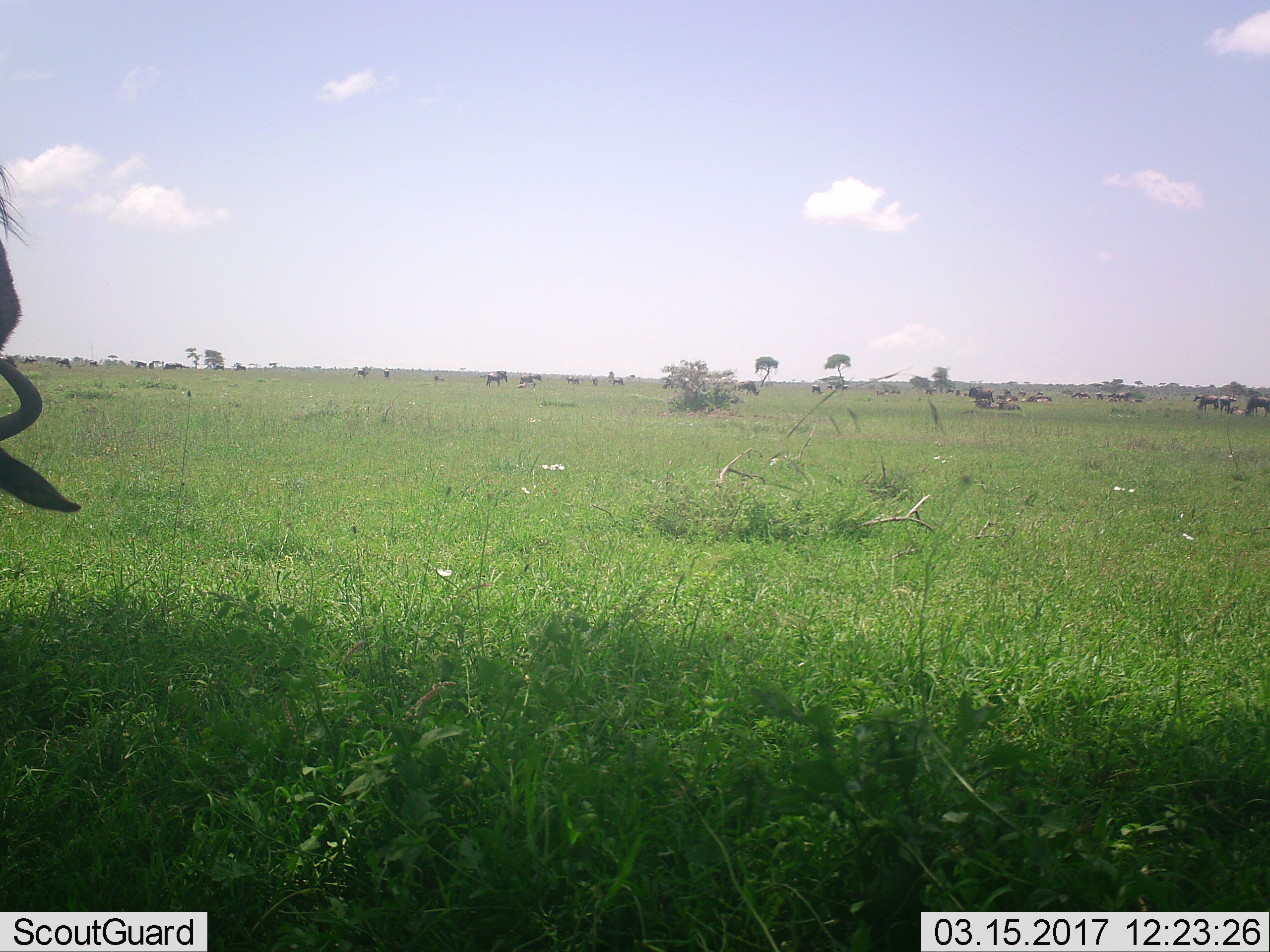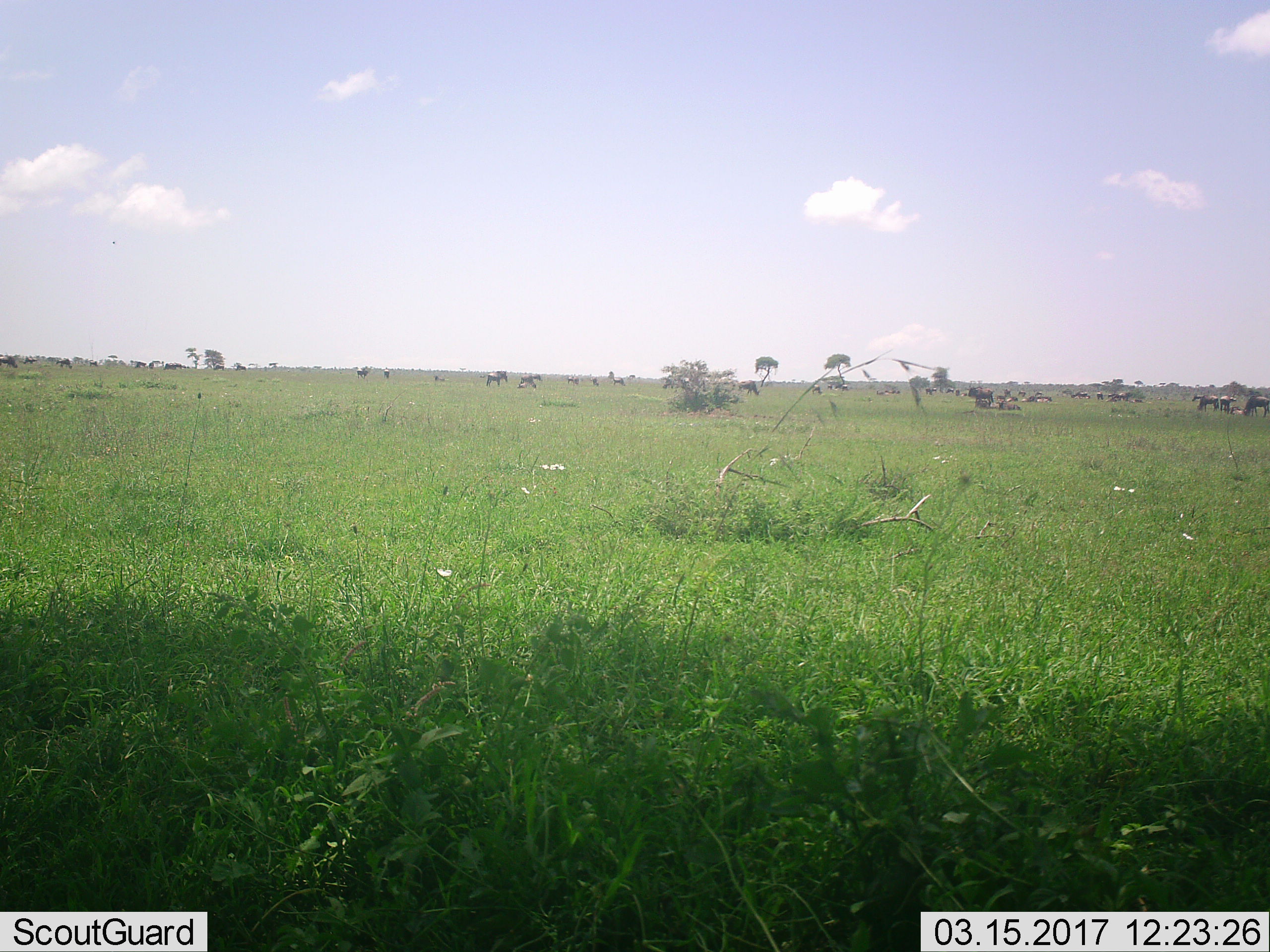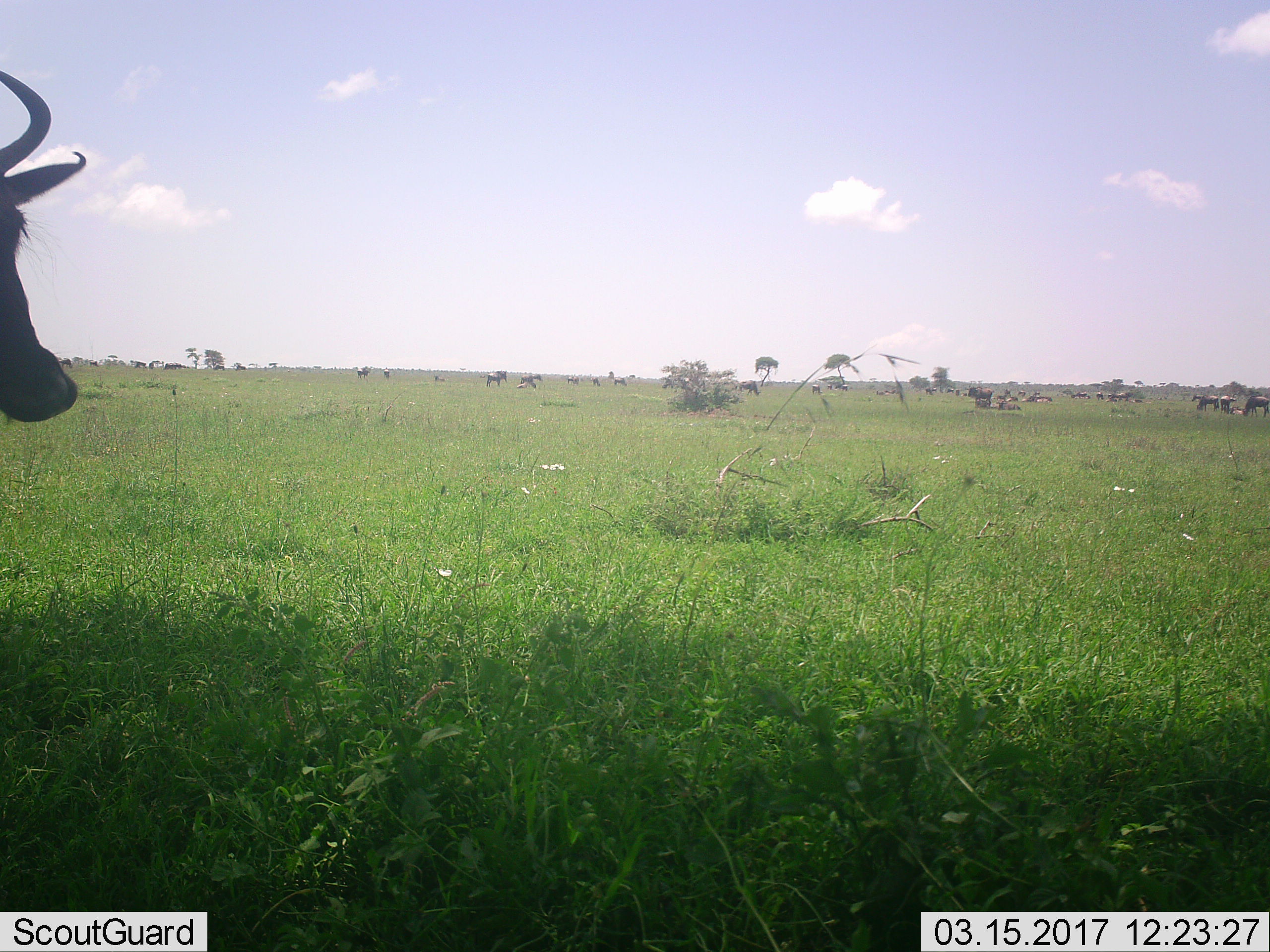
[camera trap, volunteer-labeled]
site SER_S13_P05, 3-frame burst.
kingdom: Animalia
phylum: Chordata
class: Mammalia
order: Artiodactyla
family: Bovidae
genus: Connochaetes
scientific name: Connochaetes taurinus taurinus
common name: blue wildebeest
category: wildebeestblue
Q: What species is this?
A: Wildebeestblue (blue wildebeest) (Connochaetes taurinus taurinus).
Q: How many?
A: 11-50.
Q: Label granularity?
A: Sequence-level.